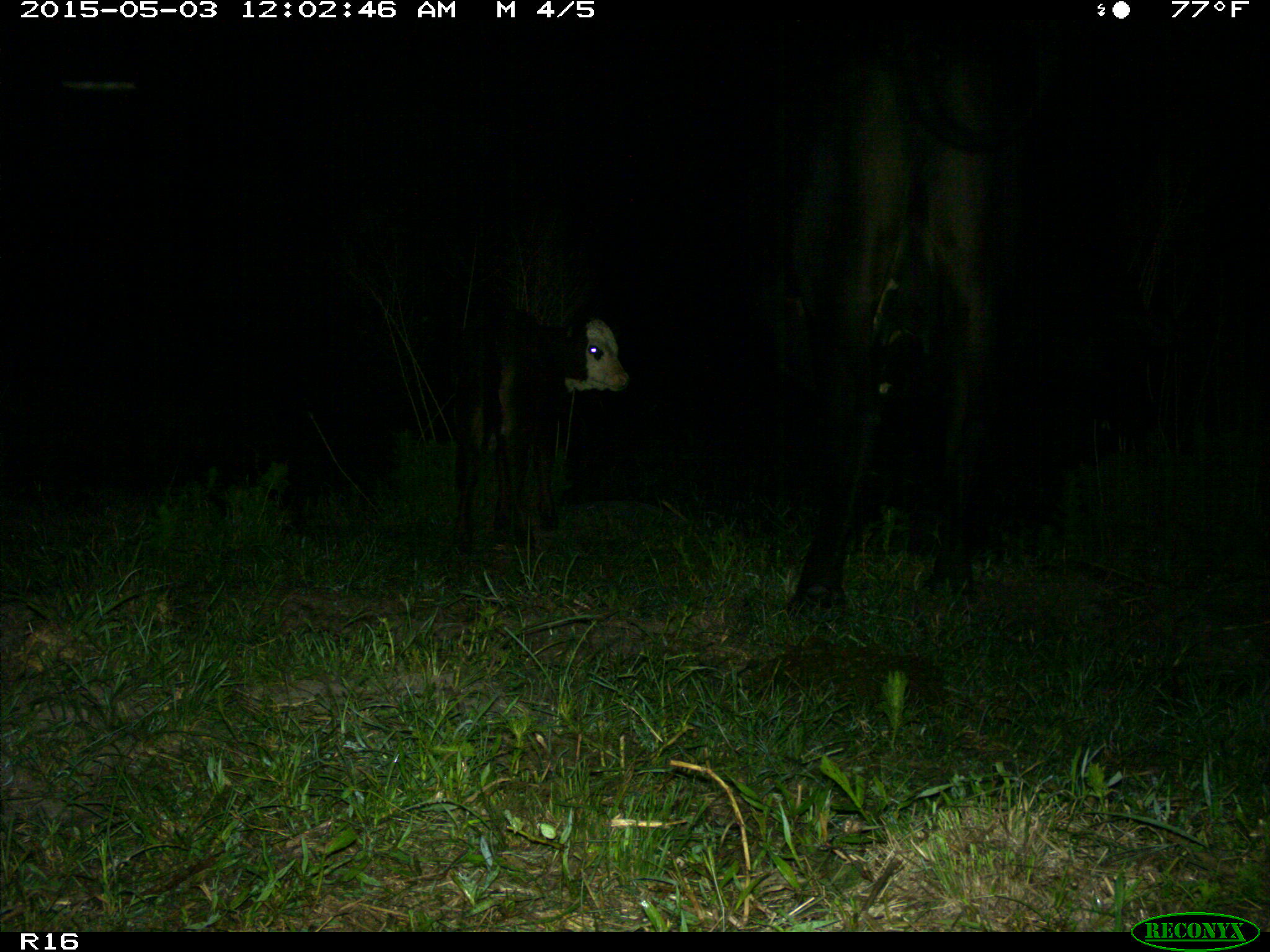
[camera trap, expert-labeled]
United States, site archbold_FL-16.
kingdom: Animalia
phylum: Chordata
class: Mammalia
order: Artiodactyla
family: Bovidae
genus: Bos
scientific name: Bos taurus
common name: domestic cow